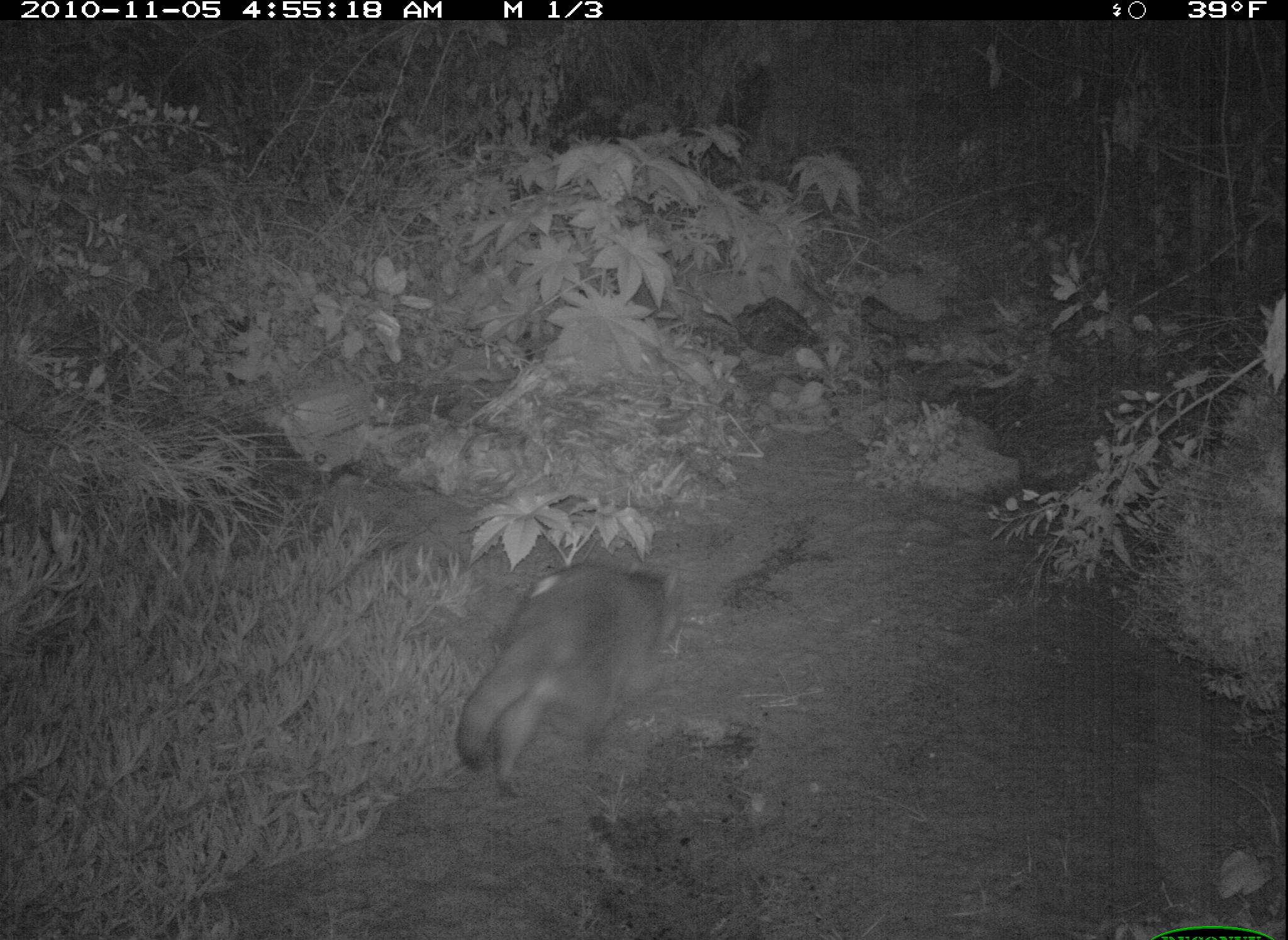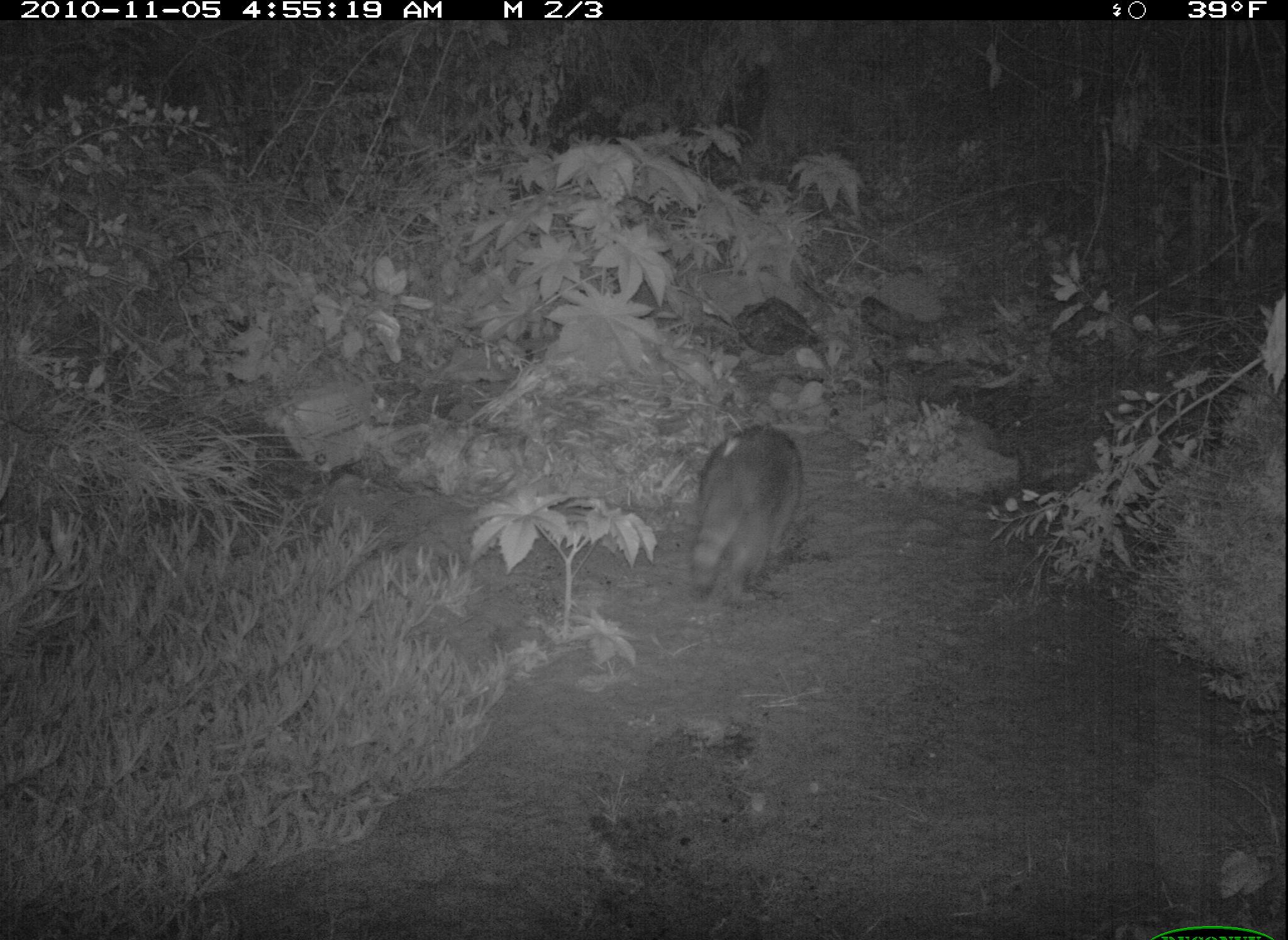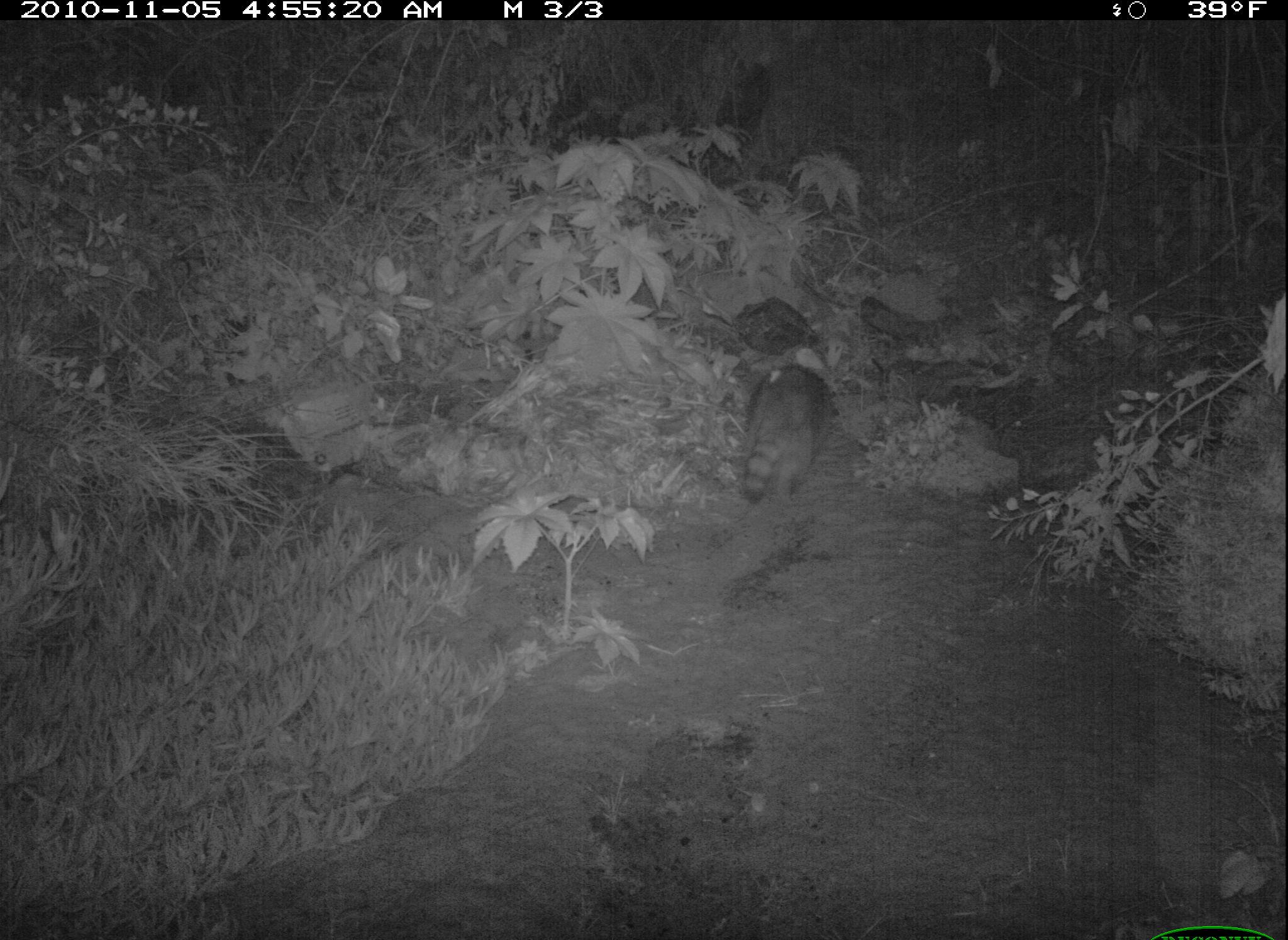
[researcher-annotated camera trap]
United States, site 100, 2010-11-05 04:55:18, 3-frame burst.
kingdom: Animalia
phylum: Chordata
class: Mammalia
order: Carnivora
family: Procyonidae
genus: Procyon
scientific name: Procyon lotor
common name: raccoon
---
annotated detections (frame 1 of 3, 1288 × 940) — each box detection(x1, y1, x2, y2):
raccoon: detection(406, 552, 686, 810)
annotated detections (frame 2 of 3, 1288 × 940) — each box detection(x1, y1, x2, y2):
raccoon: detection(668, 408, 819, 620)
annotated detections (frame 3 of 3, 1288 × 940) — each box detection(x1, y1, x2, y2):
raccoon: detection(723, 311, 845, 512)